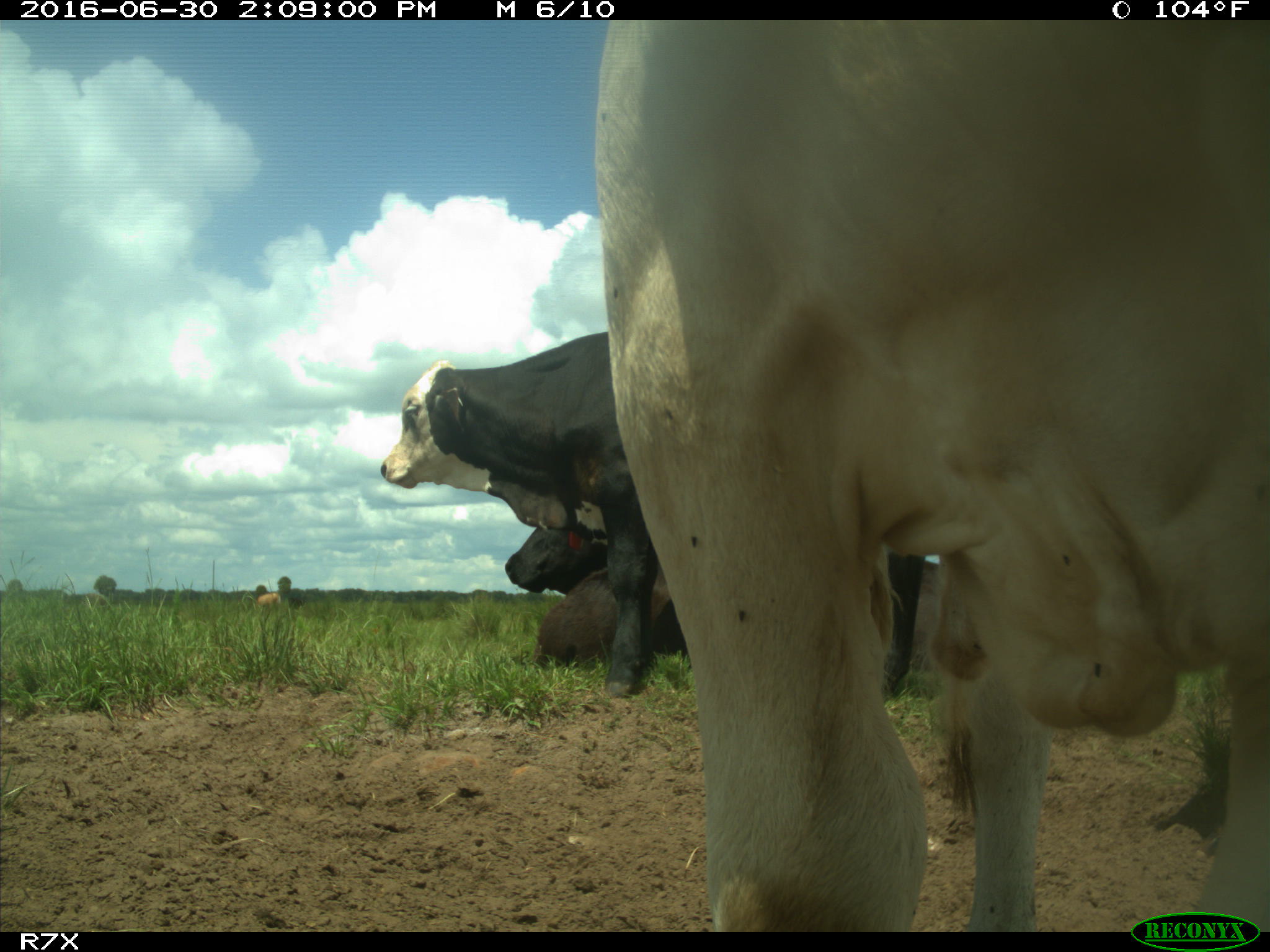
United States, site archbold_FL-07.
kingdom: Animalia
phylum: Chordata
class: Mammalia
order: Artiodactyla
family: Bovidae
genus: Bos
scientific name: Bos taurus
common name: domestic cow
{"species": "Bos taurus (domestic cow)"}